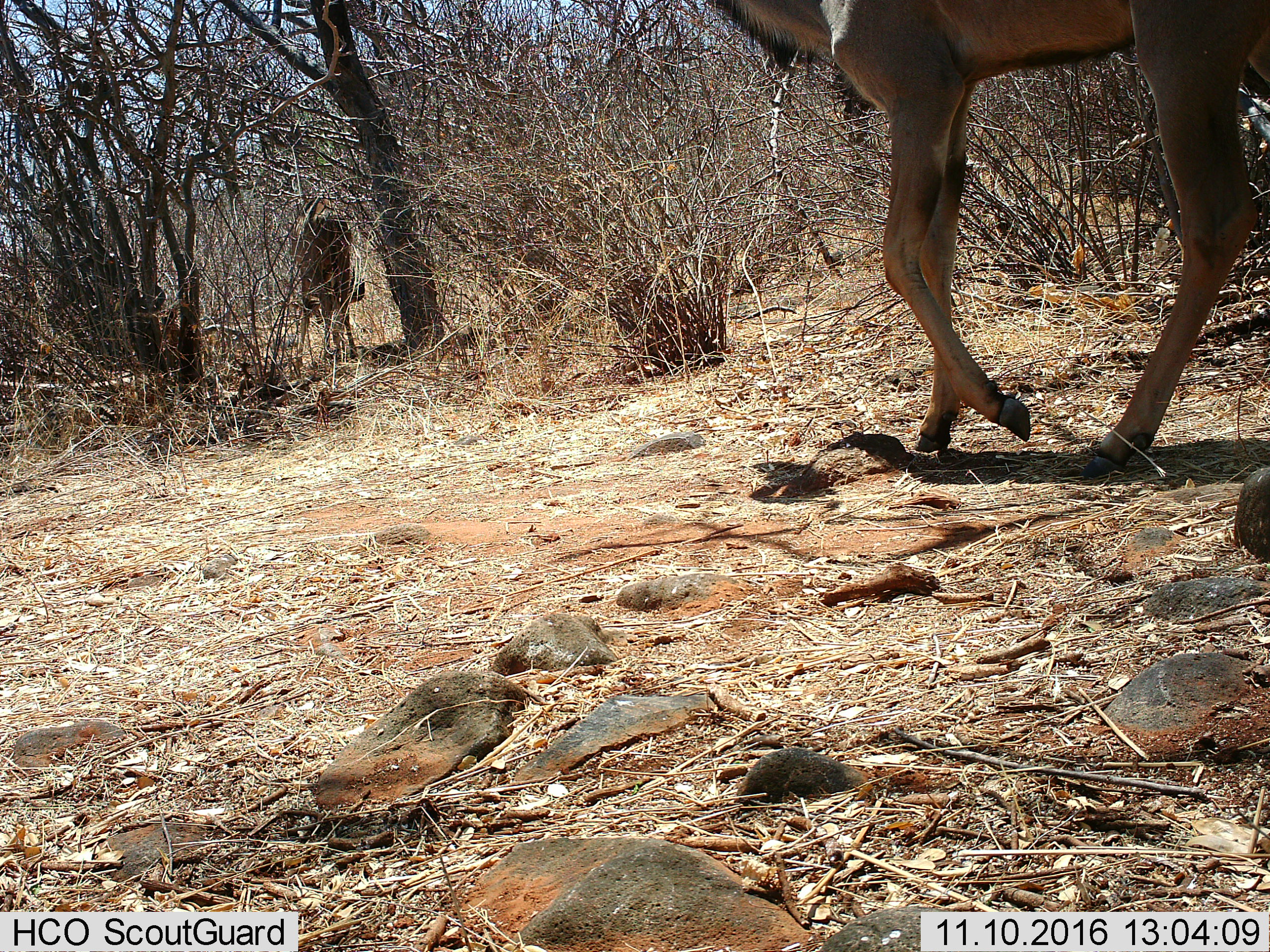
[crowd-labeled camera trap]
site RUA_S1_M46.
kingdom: Animalia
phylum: Chordata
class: Mammalia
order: Artiodactyla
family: Bovidae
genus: Tragelaphus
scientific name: Tragelaphus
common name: kudu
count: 2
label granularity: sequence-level